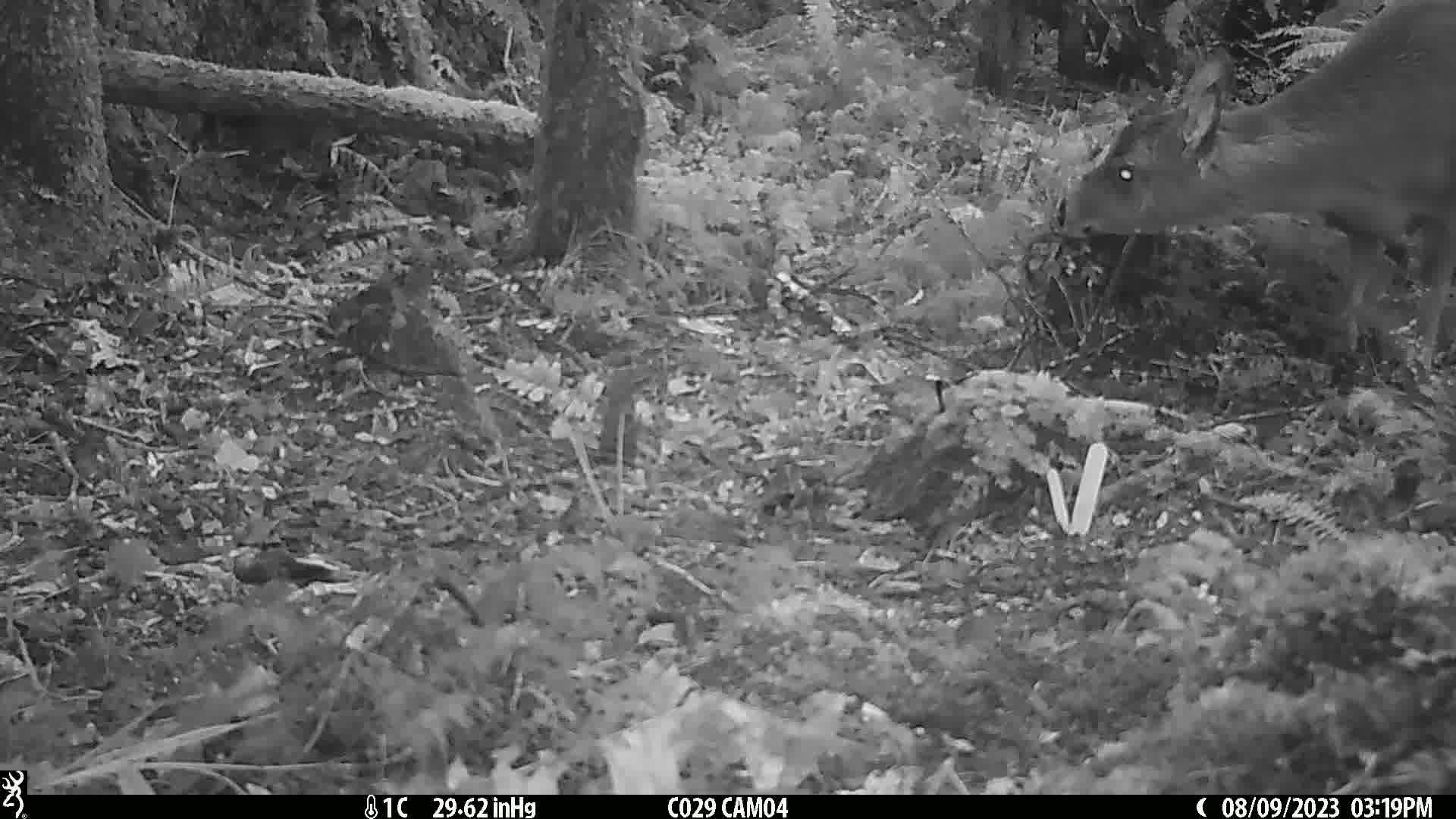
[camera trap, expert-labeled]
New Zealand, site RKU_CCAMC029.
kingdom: Animalia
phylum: Chordata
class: Mammalia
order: Artiodactyla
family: Cervidae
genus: Odocoileus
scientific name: Odocoileus virginianus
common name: white-tailed deer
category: white tailed deer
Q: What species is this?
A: White tailed deer (white-tailed deer) (Odocoileus virginianus).